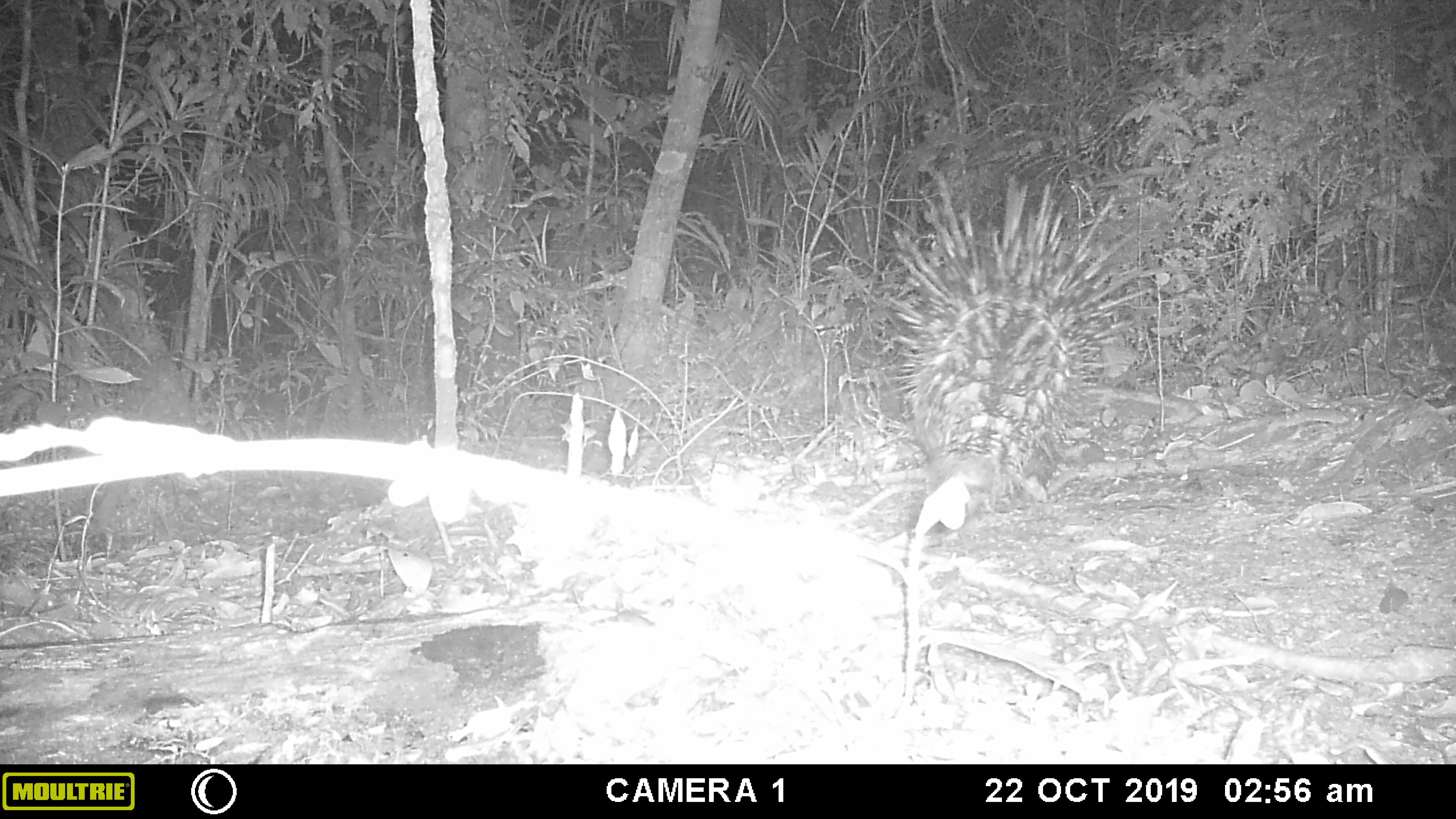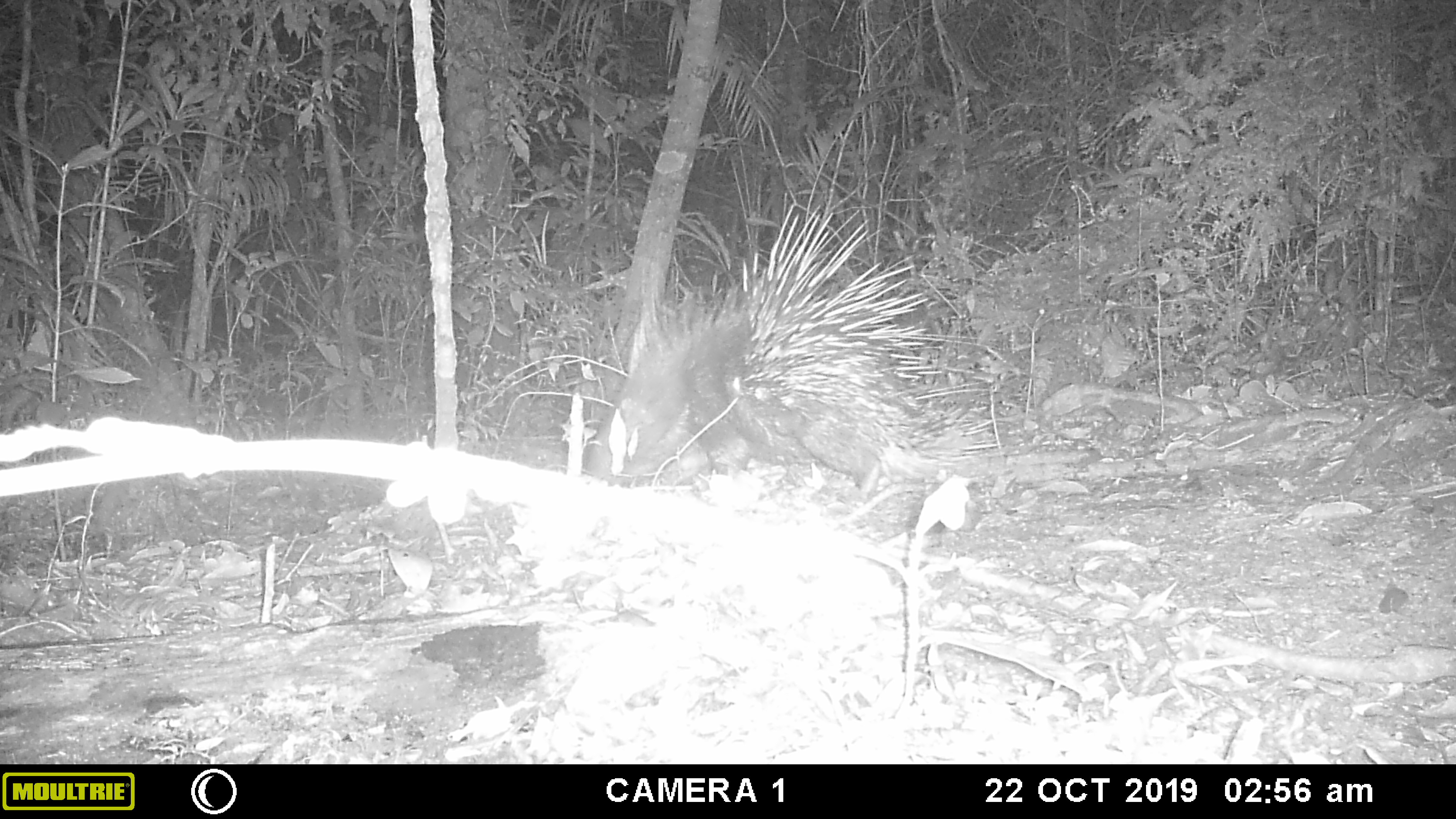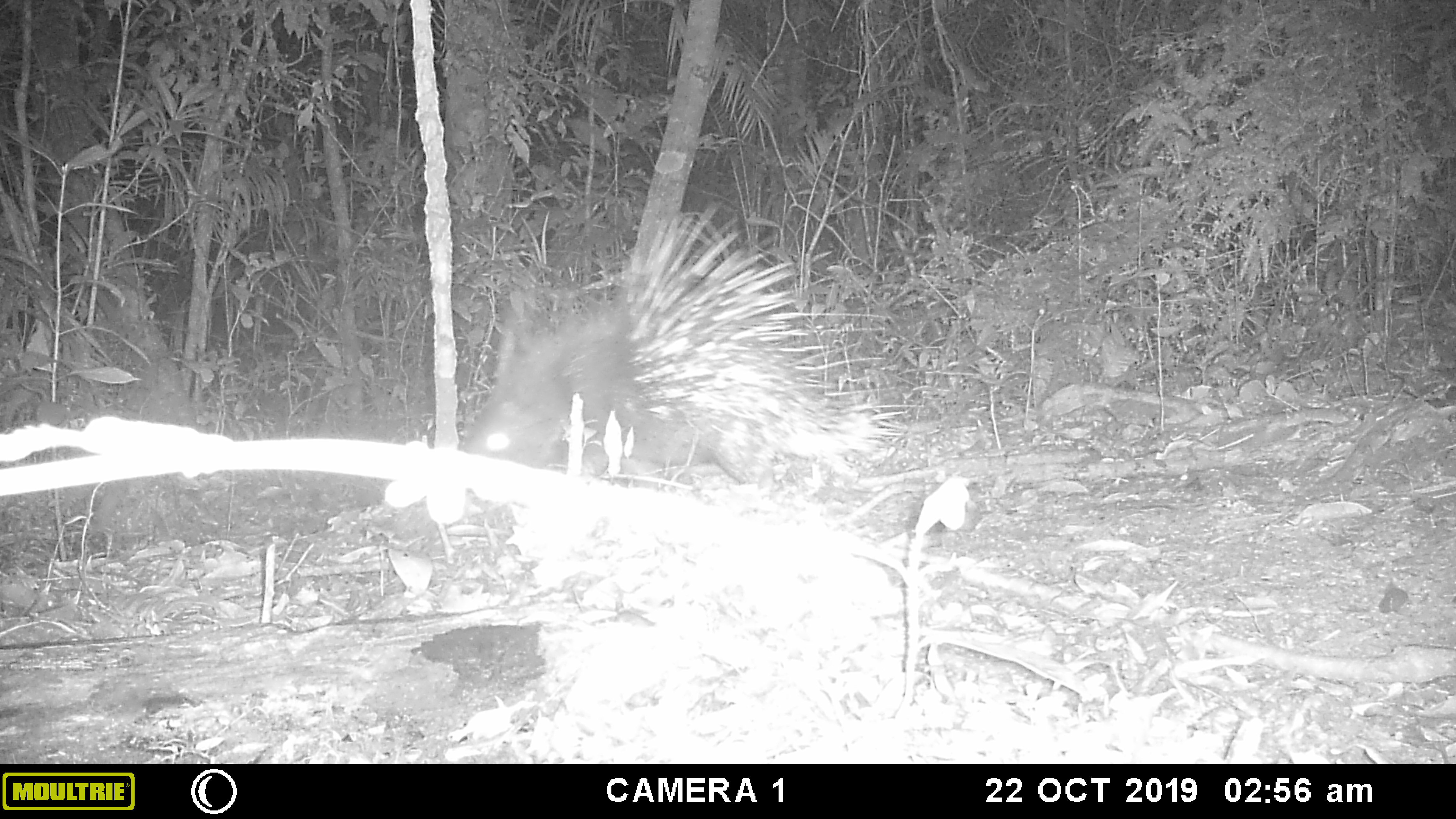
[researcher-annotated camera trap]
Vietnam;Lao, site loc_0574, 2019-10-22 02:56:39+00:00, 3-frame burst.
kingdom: Animalia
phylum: Chordata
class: Mammalia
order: Rodentia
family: Hystricidae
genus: Hystrix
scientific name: Hystrix brachyura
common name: malayan porcupine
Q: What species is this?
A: Malayan porcupine (Hystrix brachyura).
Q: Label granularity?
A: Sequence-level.